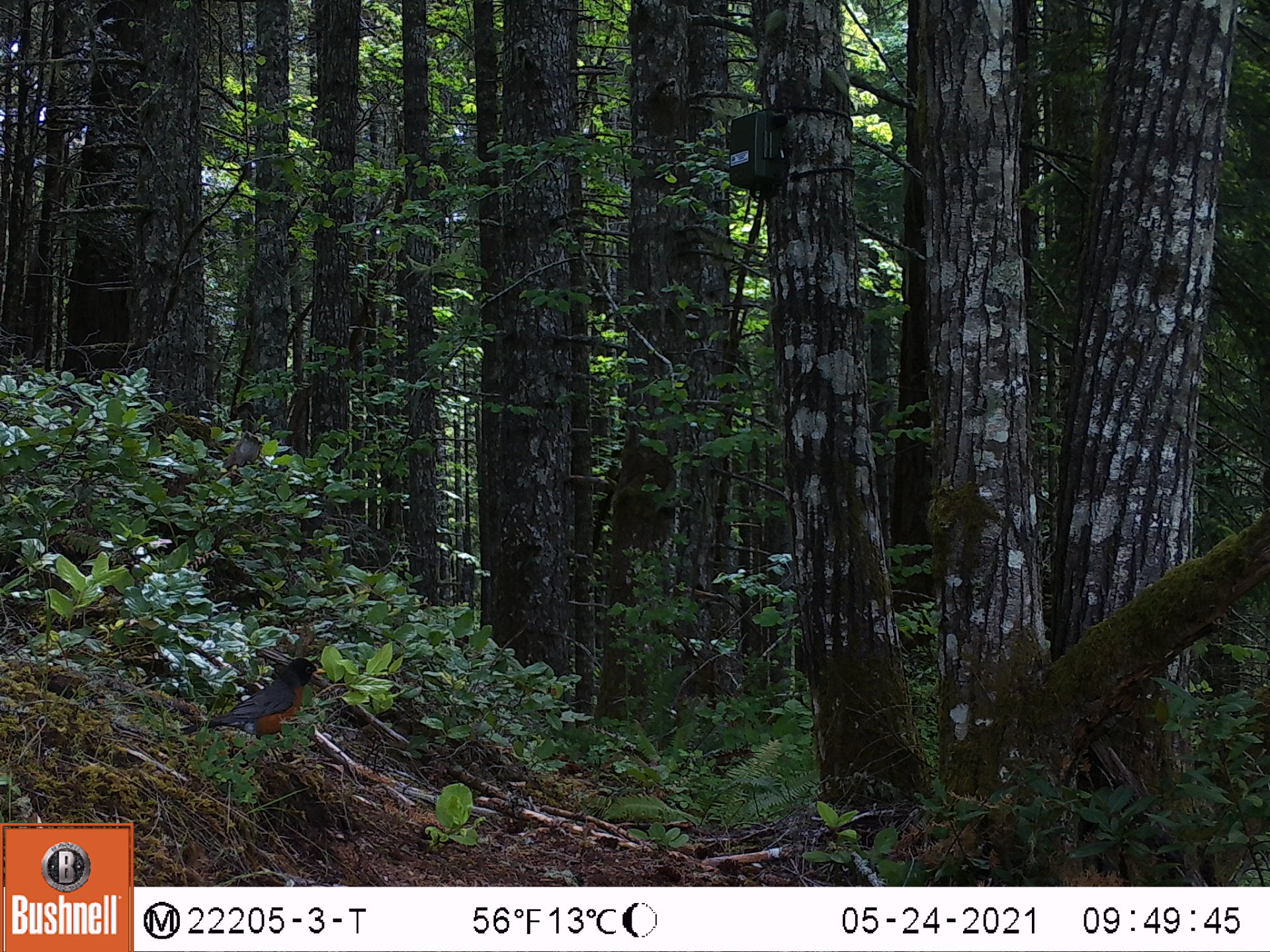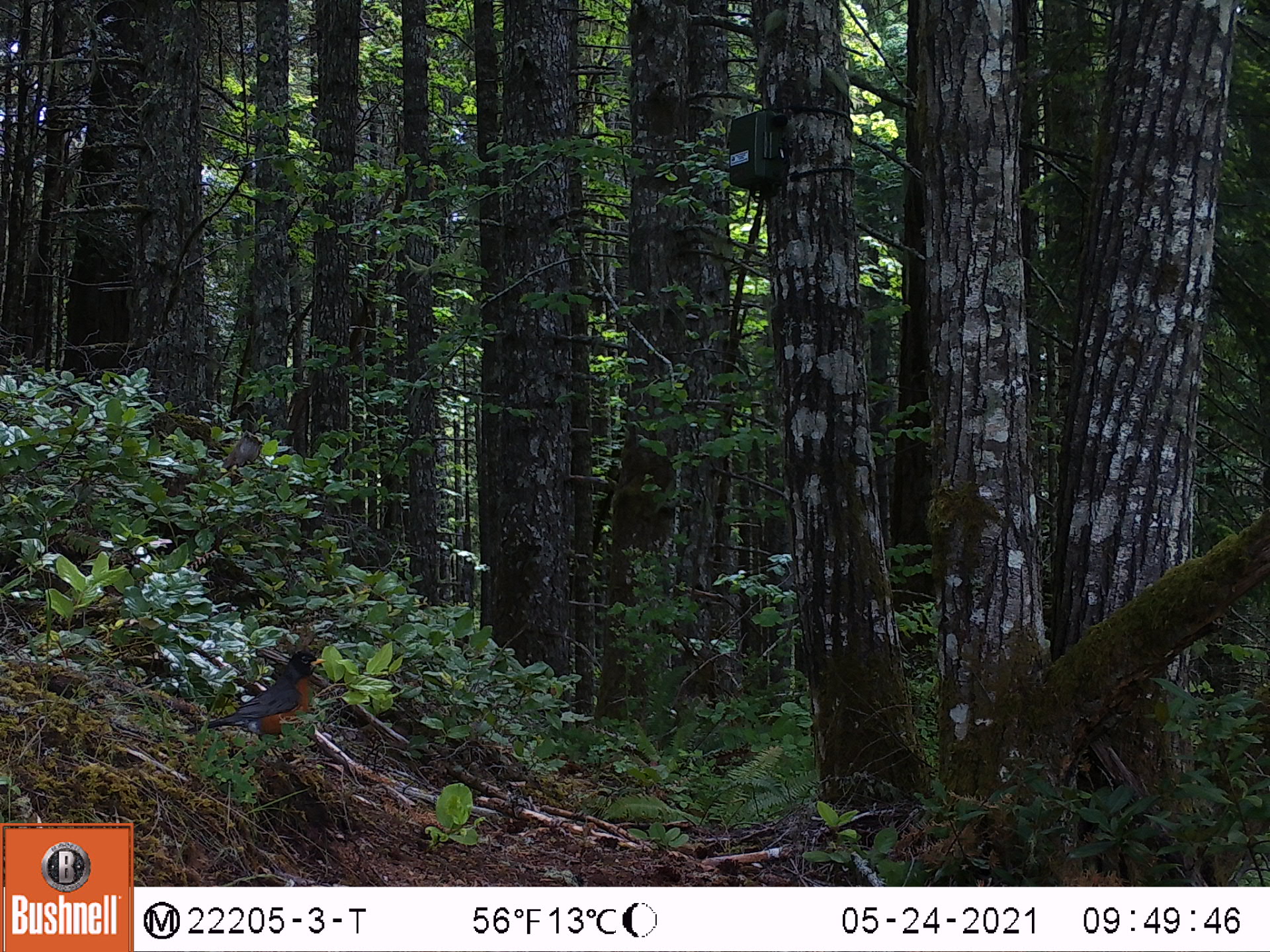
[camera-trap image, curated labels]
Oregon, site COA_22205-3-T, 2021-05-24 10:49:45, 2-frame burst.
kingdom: Animalia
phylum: Chordata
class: Aves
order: Passeriformes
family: Turdidae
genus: Turdus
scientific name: Turdus migratorius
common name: american robin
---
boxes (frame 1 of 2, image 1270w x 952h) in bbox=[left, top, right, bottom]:
american robin: bbox=[162, 643, 341, 779]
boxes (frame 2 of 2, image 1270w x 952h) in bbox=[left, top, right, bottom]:
american robin: bbox=[169, 636, 357, 783]